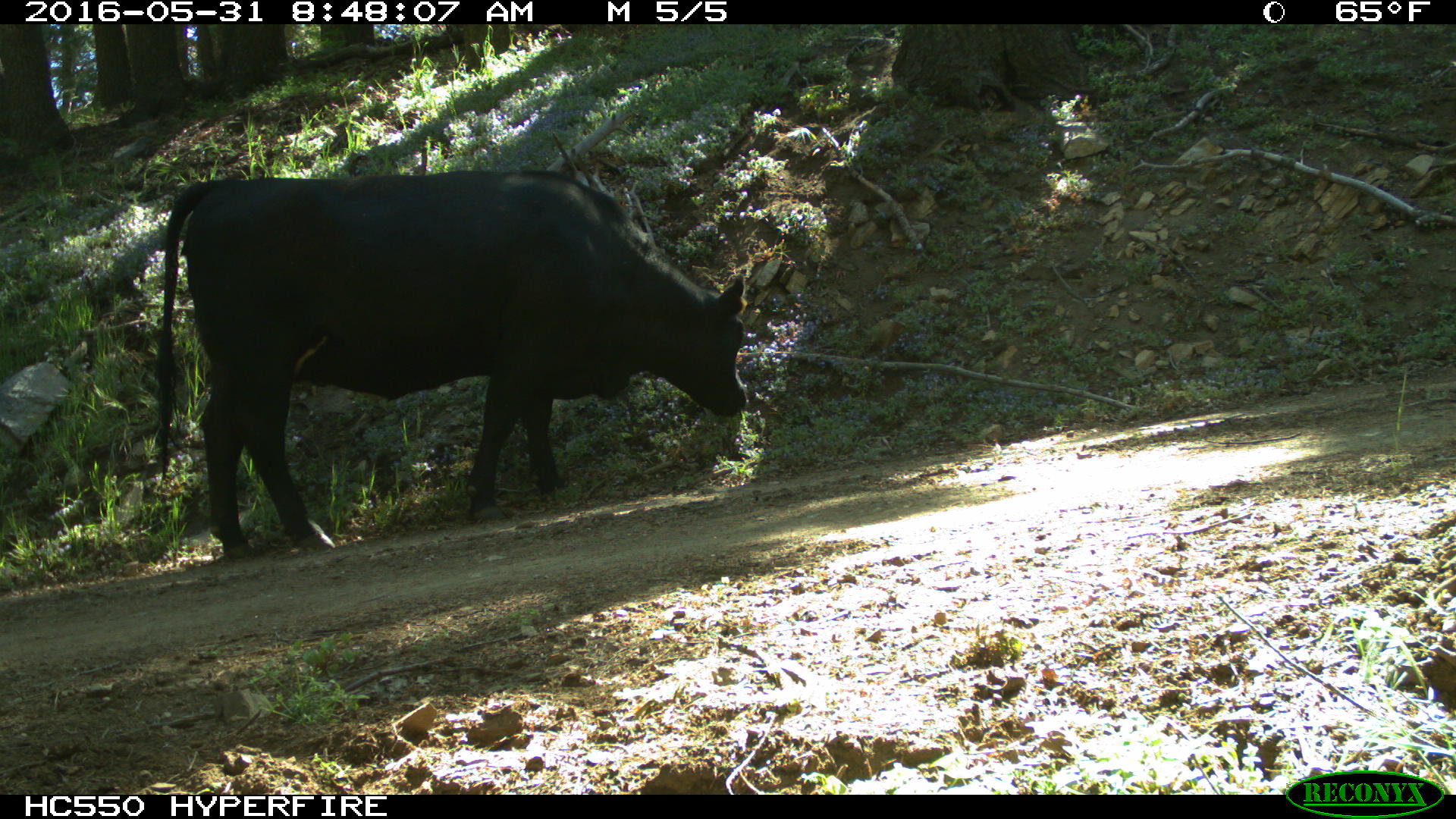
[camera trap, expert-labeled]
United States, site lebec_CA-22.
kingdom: Animalia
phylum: Chordata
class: Mammalia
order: Artiodactyla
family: Bovidae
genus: Bos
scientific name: Bos taurus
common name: domestic cow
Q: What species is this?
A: Bos taurus (domestic cow).